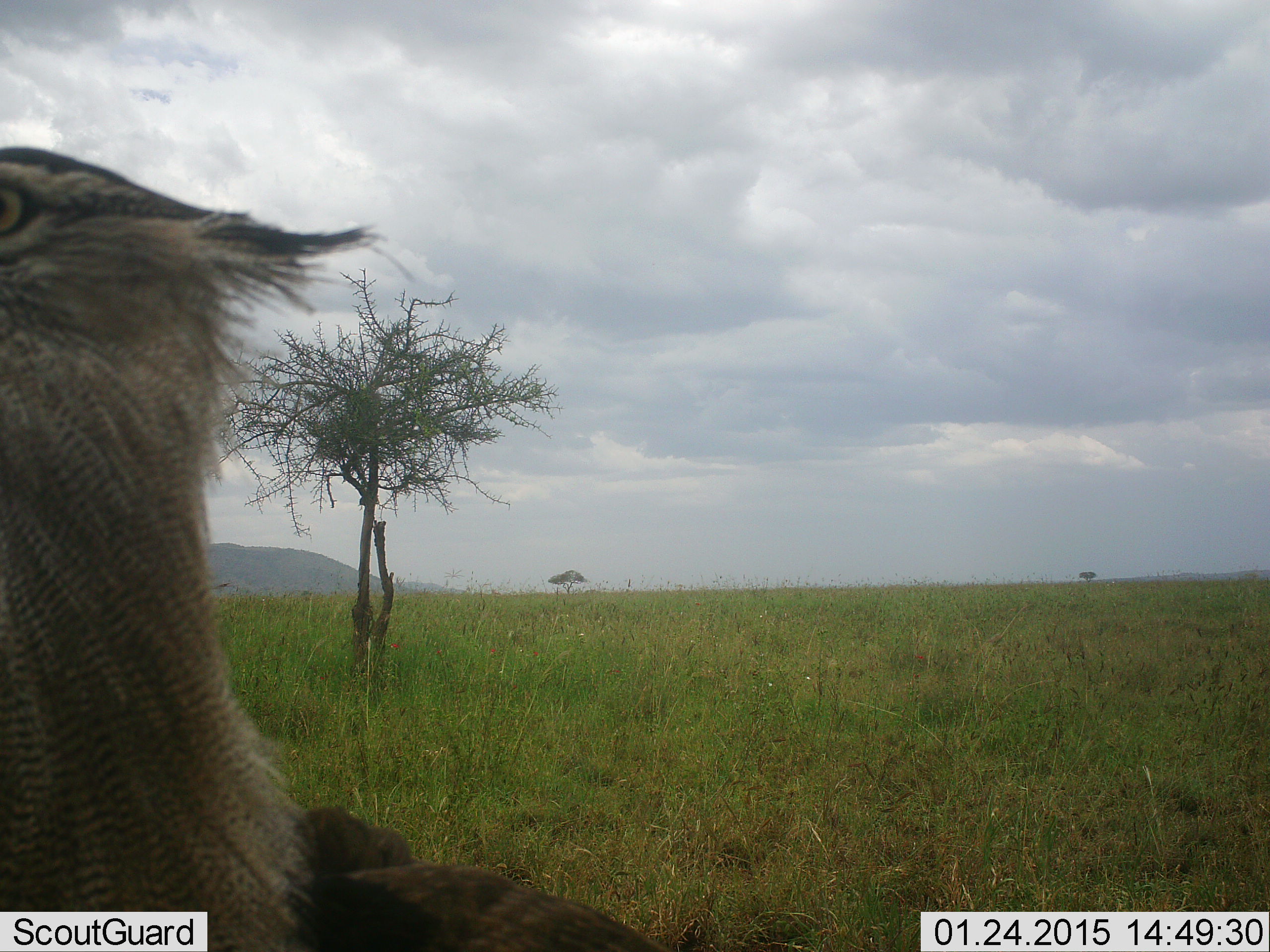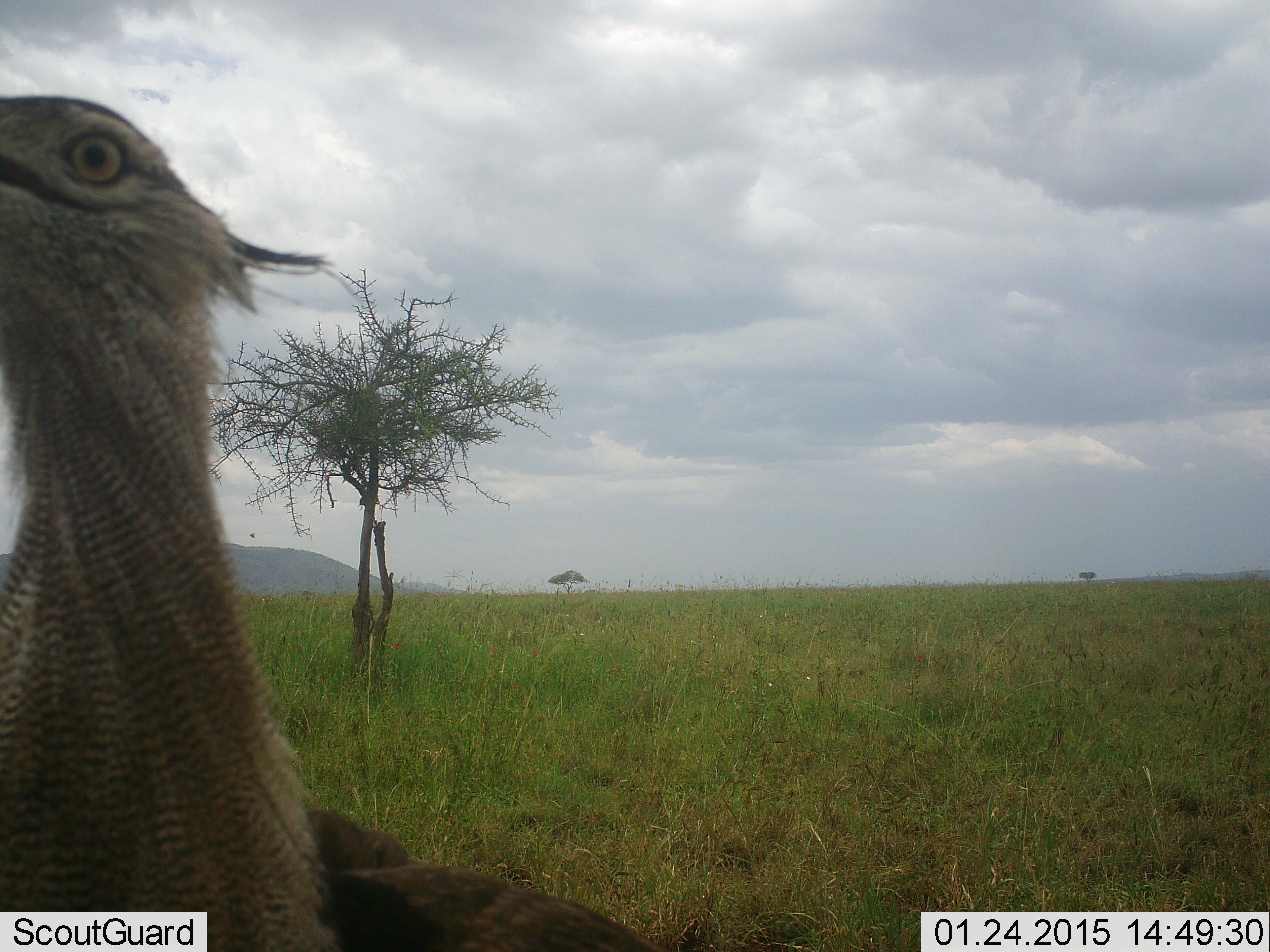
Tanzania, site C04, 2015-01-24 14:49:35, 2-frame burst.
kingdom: Animalia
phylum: Chordata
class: Aves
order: Otidiformes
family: Otididae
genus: Ardeotis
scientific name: Ardeotis kori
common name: kori bustard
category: koribustard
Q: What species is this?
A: Koribustard (kori bustard) (Ardeotis kori).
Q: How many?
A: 1.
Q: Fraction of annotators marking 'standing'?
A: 91%.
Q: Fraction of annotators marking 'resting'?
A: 0%.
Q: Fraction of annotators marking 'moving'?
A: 0%.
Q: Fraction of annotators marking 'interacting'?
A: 9%.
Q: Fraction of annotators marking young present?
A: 0%.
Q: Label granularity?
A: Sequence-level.